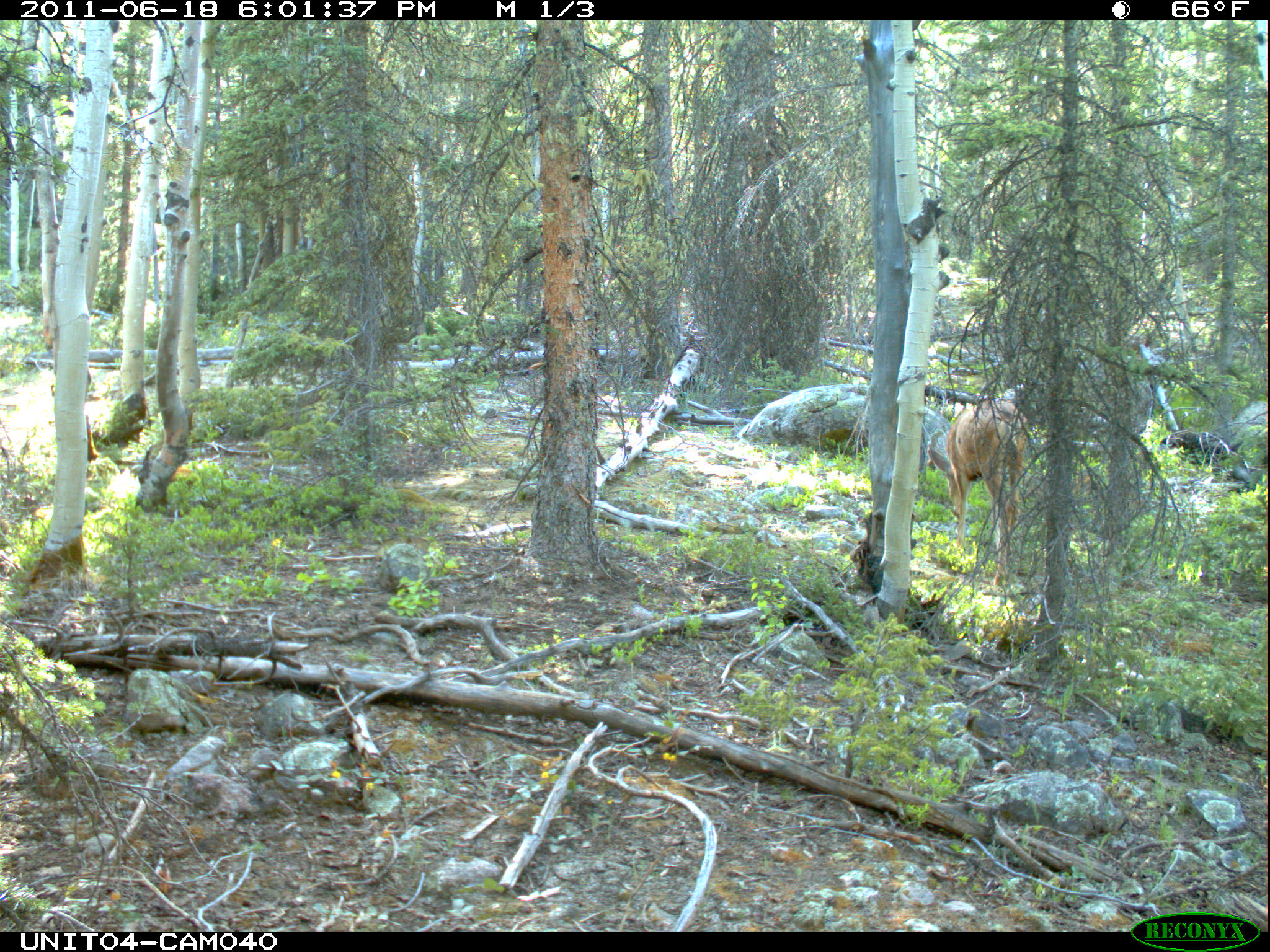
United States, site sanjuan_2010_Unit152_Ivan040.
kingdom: Animalia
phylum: Chordata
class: Mammalia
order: Artiodactyla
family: Cervidae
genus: Odocoileus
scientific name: Odocoileus hemionus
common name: mule deer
Odocoileus hemionus (mule deer).